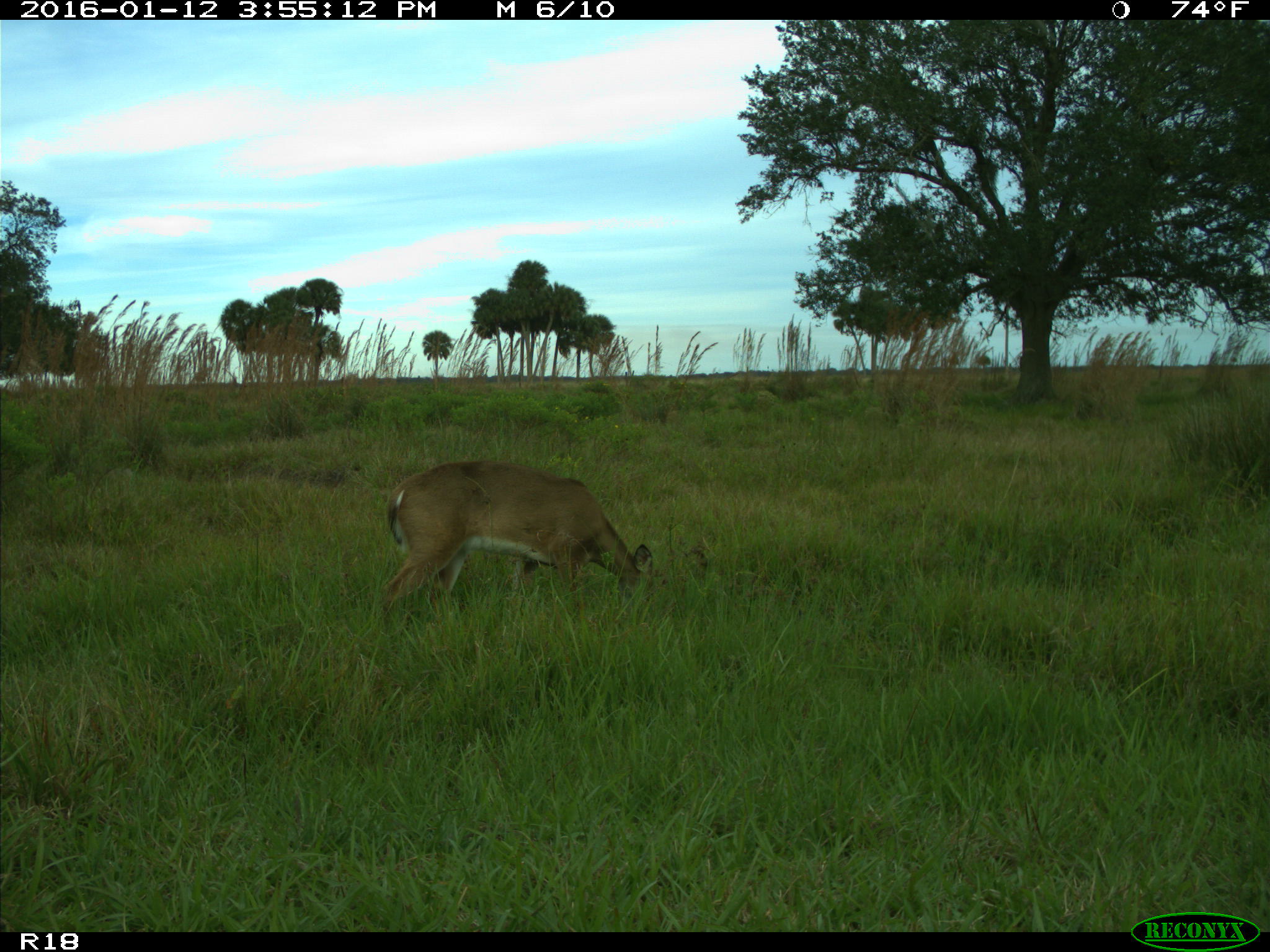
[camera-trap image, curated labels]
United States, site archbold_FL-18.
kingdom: Animalia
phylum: Chordata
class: Mammalia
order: Artiodactyla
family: Cervidae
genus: Odocoileus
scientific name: Odocoileus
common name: deer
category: unidentified deer